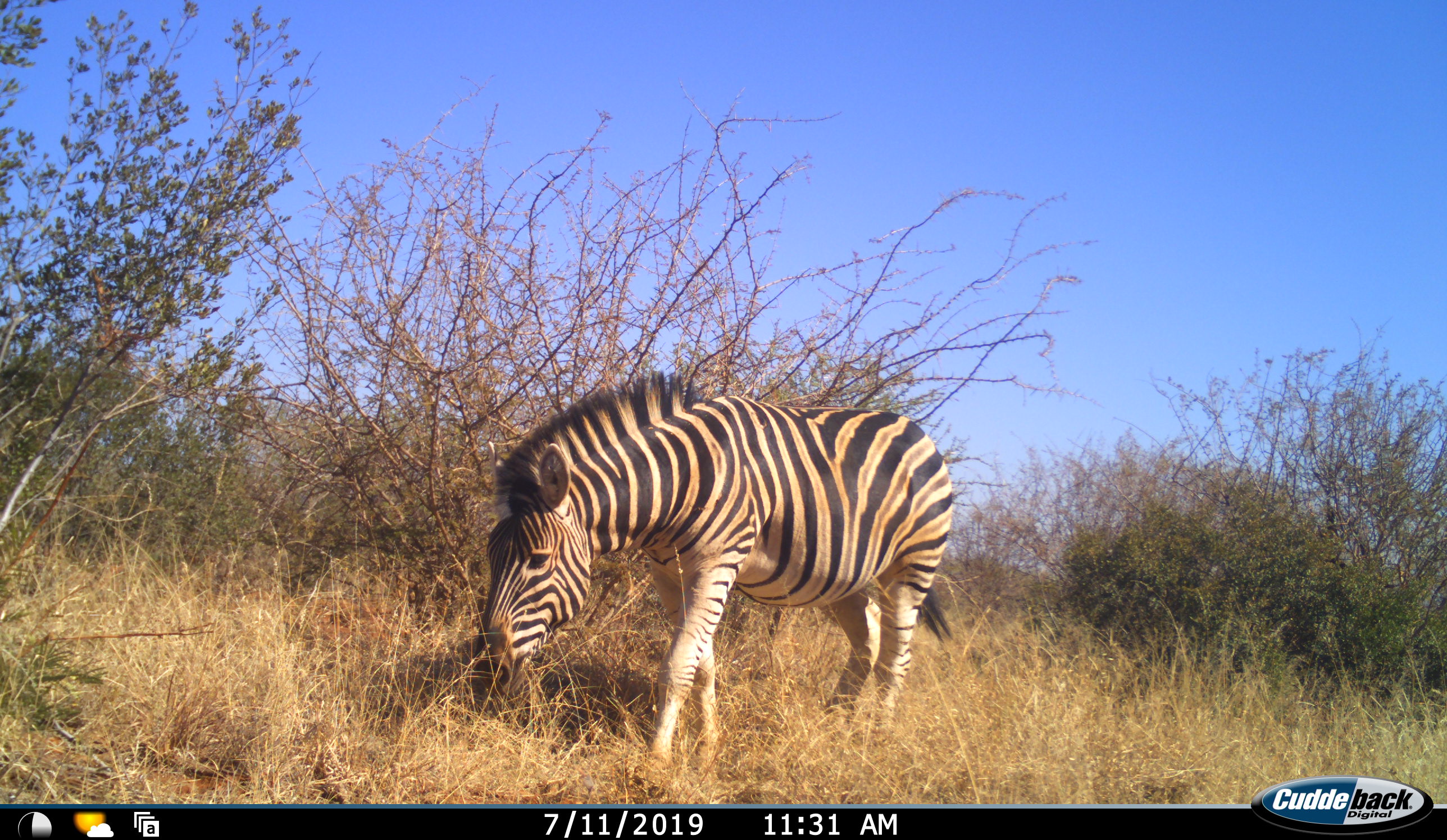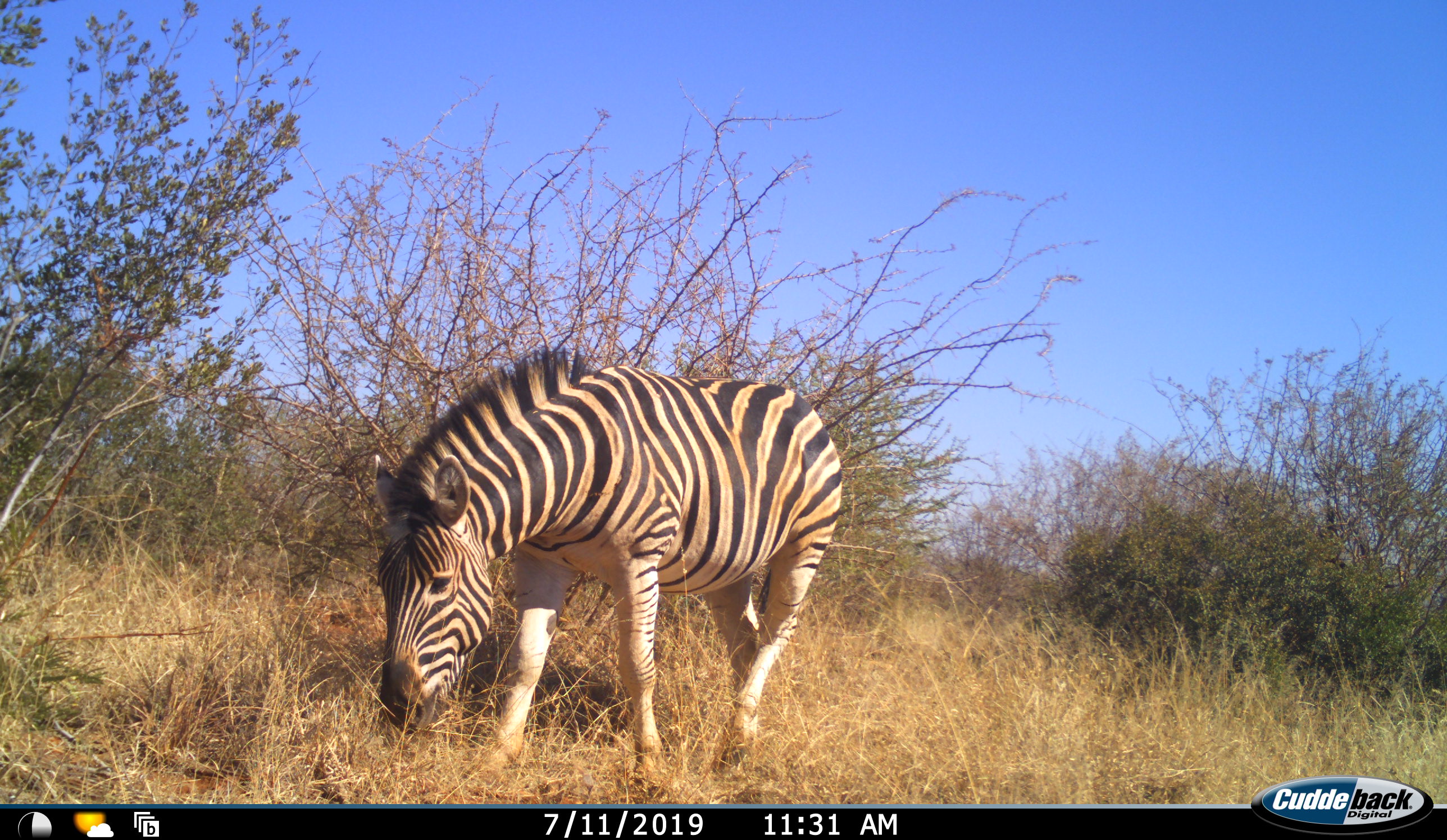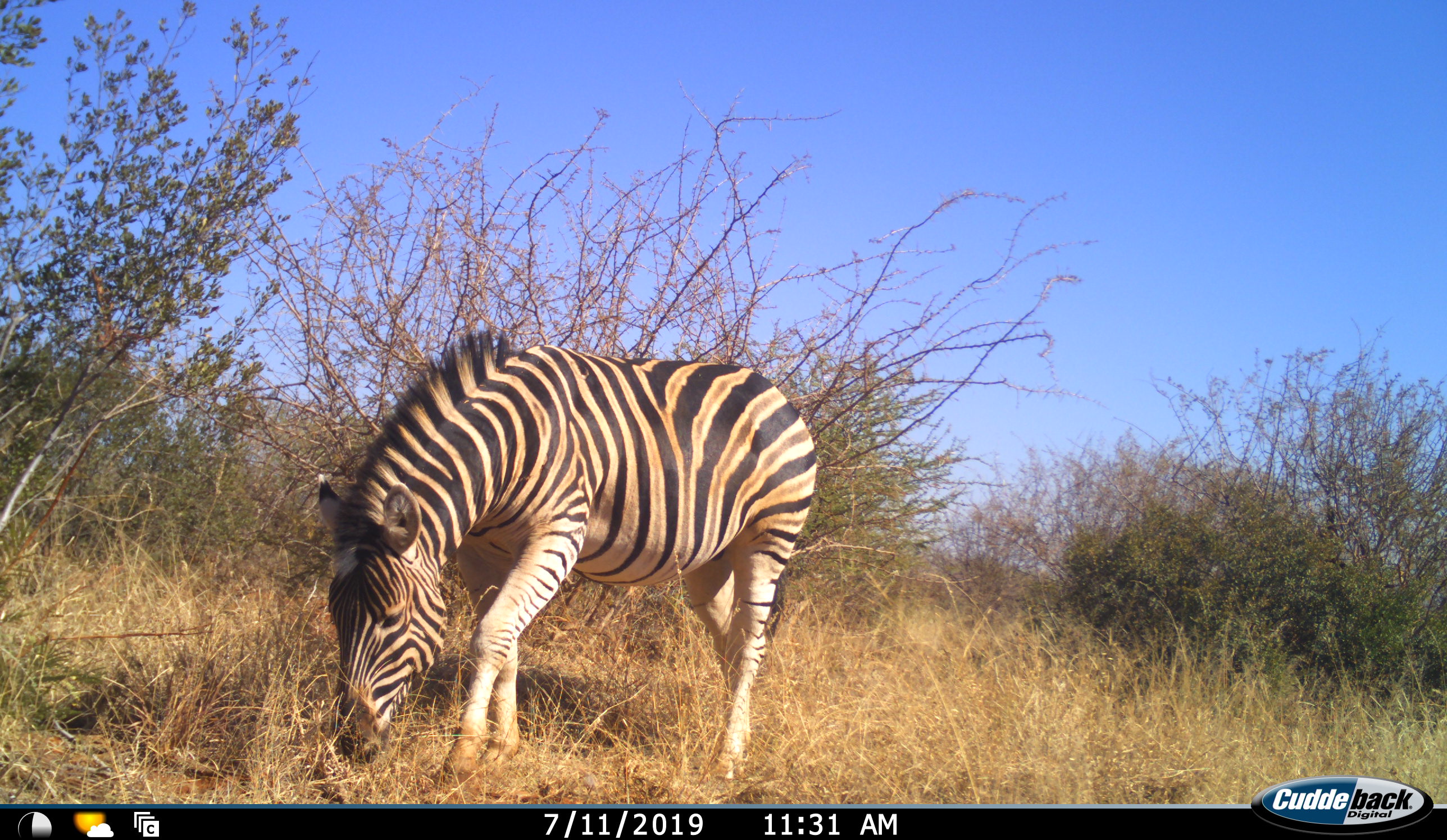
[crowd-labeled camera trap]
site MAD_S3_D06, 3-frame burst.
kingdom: Animalia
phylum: Chordata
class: Mammalia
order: Perissodactyla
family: Equidae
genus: Equus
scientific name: Equus quagga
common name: plains zebra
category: zebraplains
Zebraplains (plains zebra) (Equus quagga), count 1. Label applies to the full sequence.